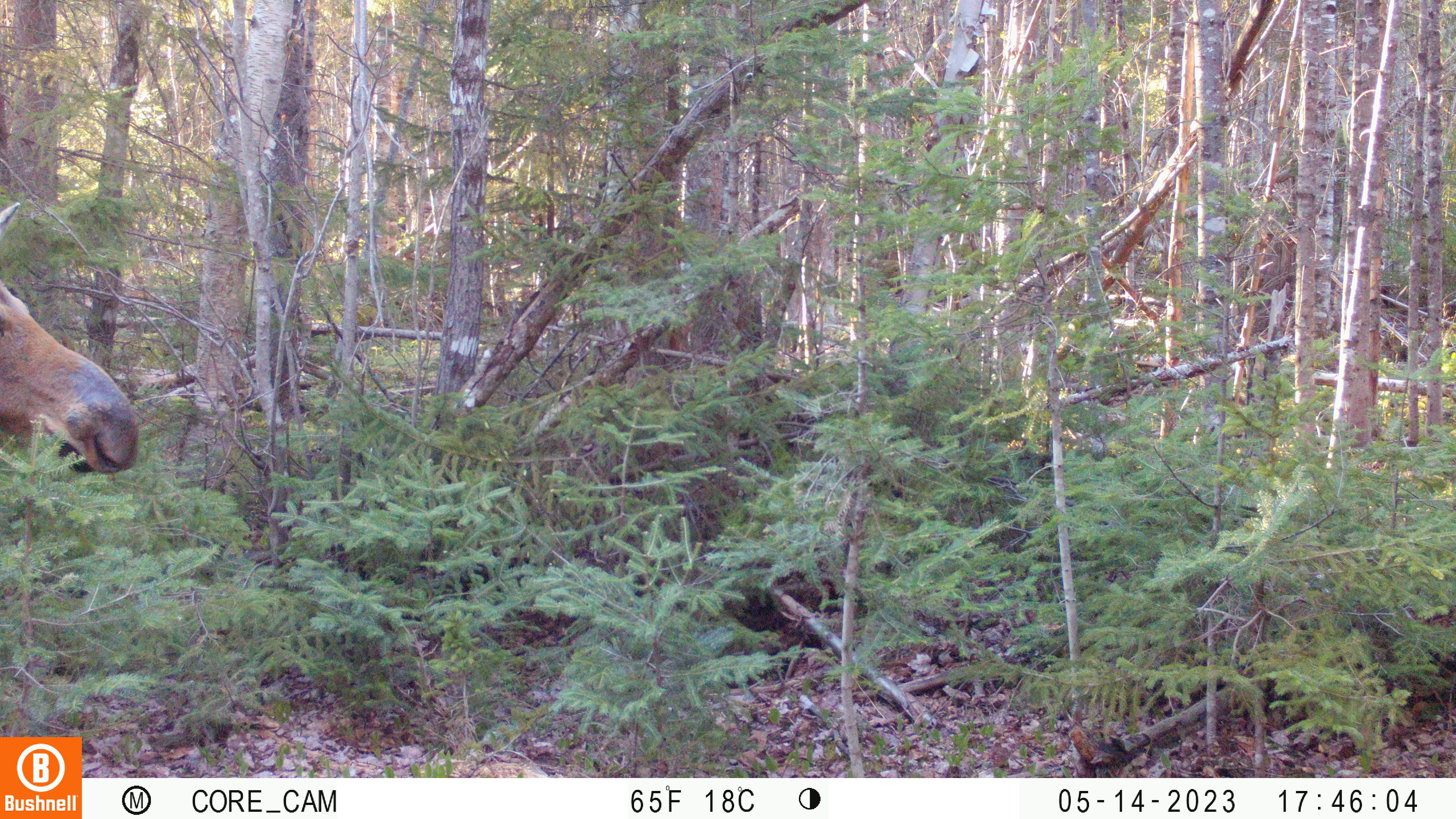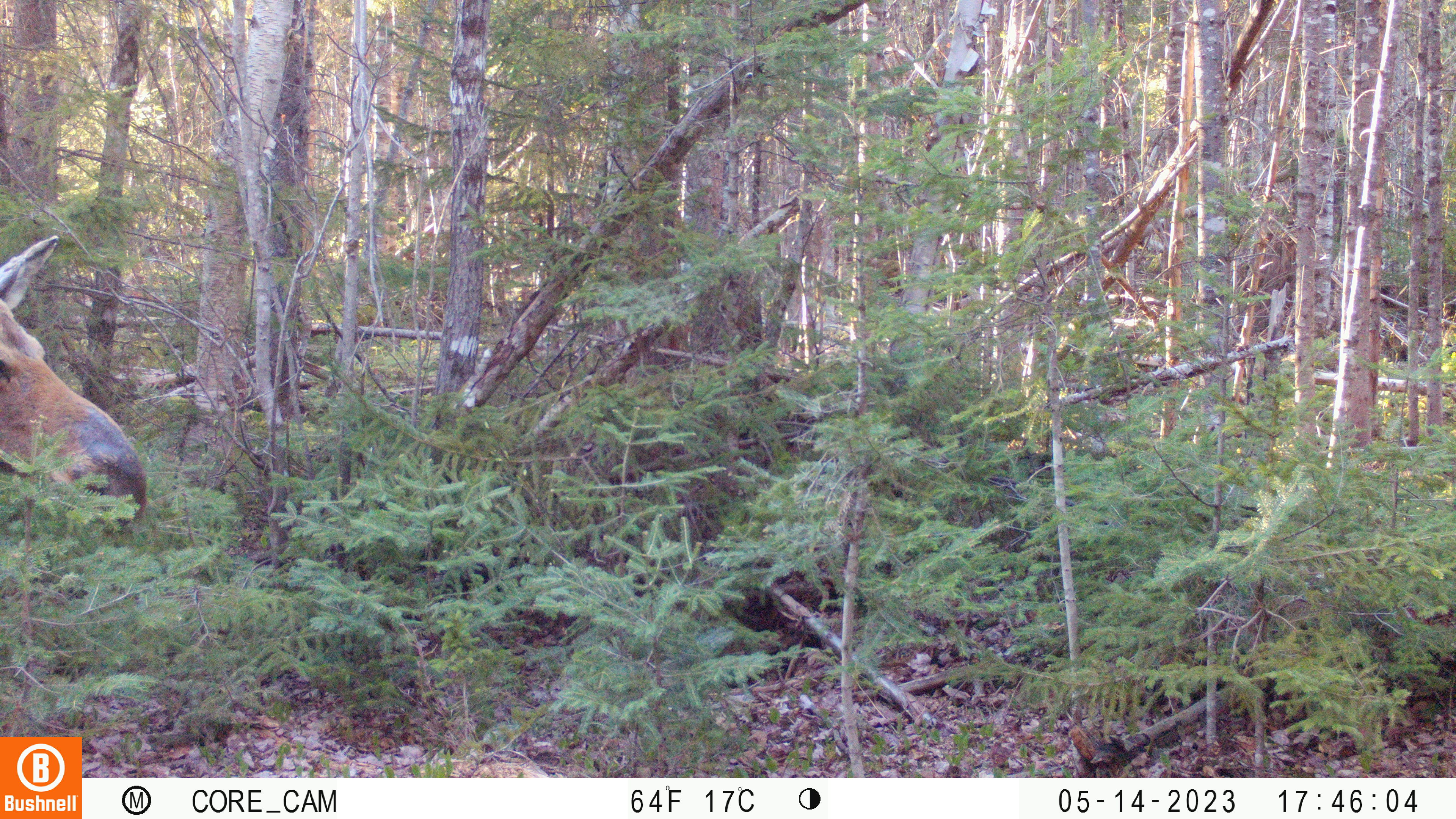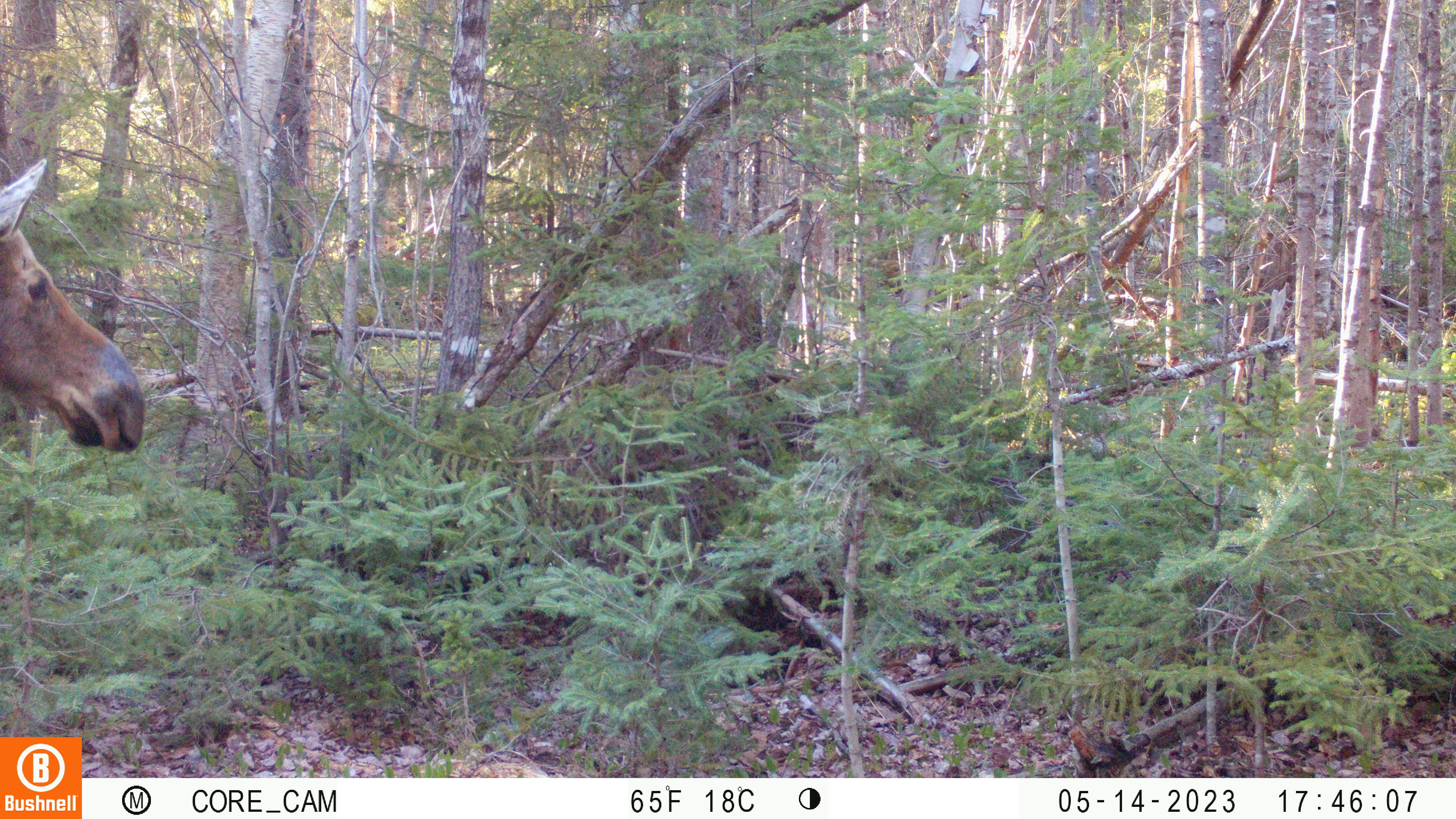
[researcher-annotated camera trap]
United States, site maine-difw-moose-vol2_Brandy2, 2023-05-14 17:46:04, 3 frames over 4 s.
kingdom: Animalia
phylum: Chordata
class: Mammalia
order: Artiodactyla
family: Cervidae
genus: Alces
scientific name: Alces alces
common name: moose